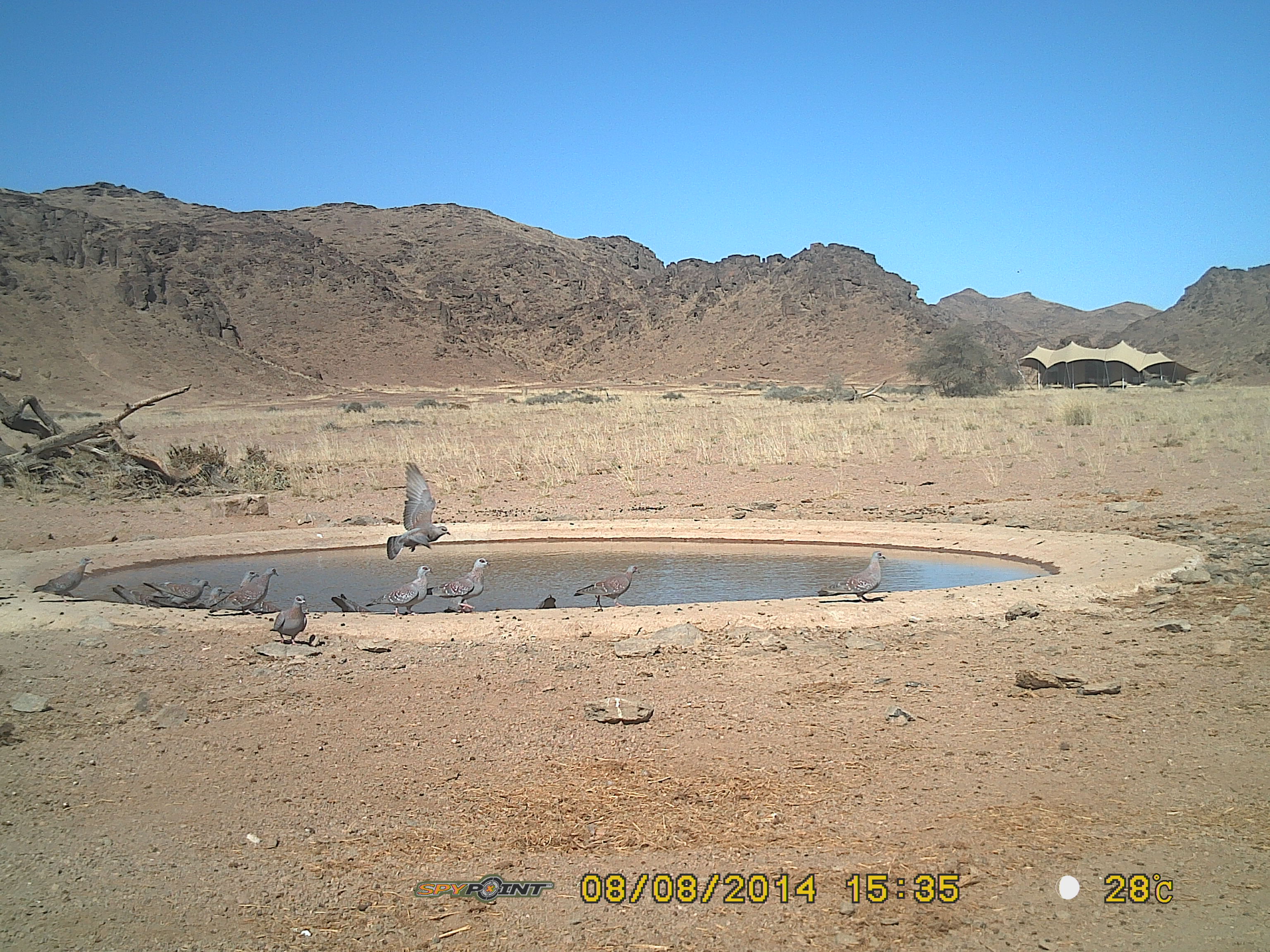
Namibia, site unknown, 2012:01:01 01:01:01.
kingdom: Animalia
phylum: Chordata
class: Aves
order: Columbiformes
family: Columbidae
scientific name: Columbidae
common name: pigeons and doves